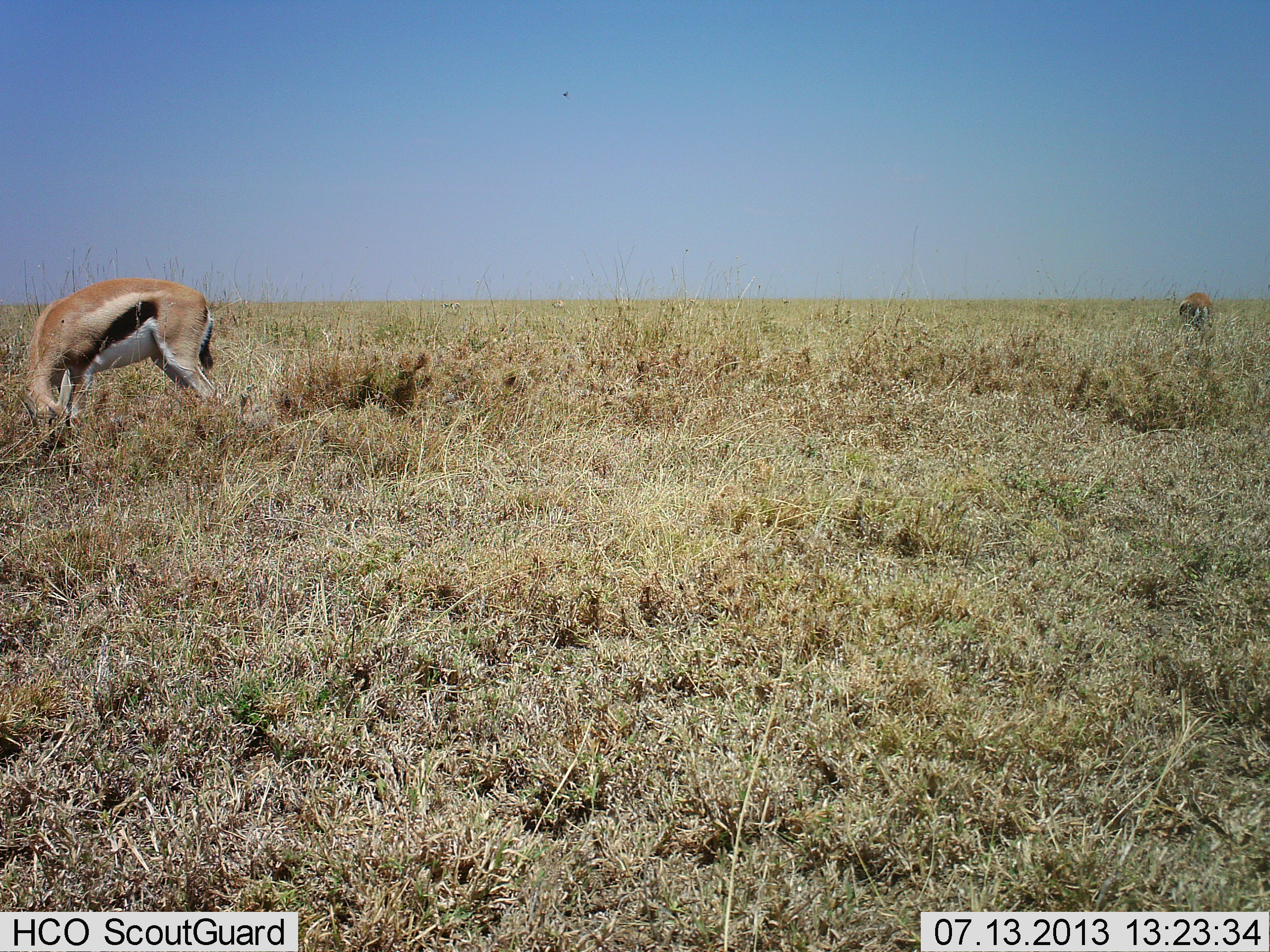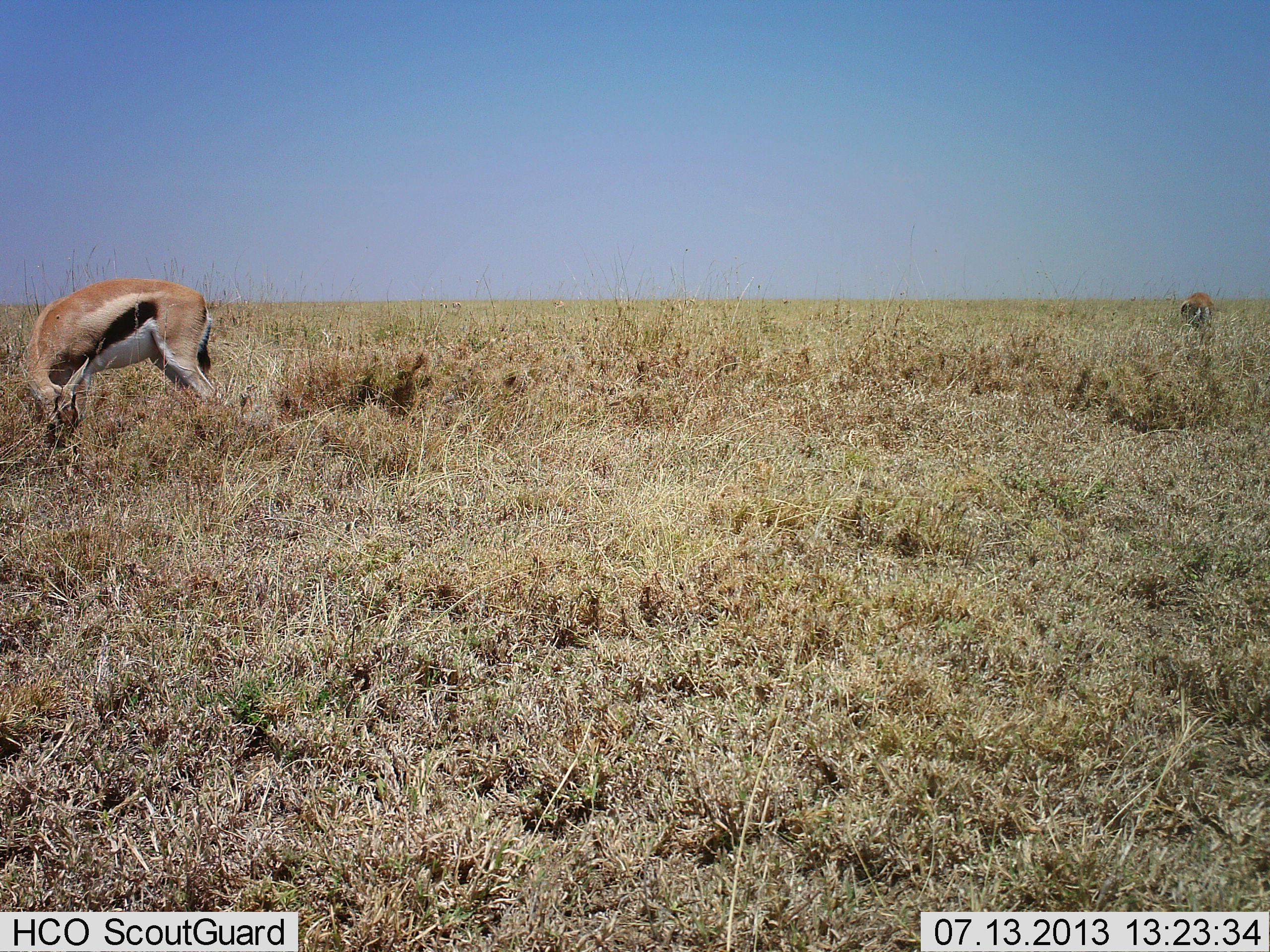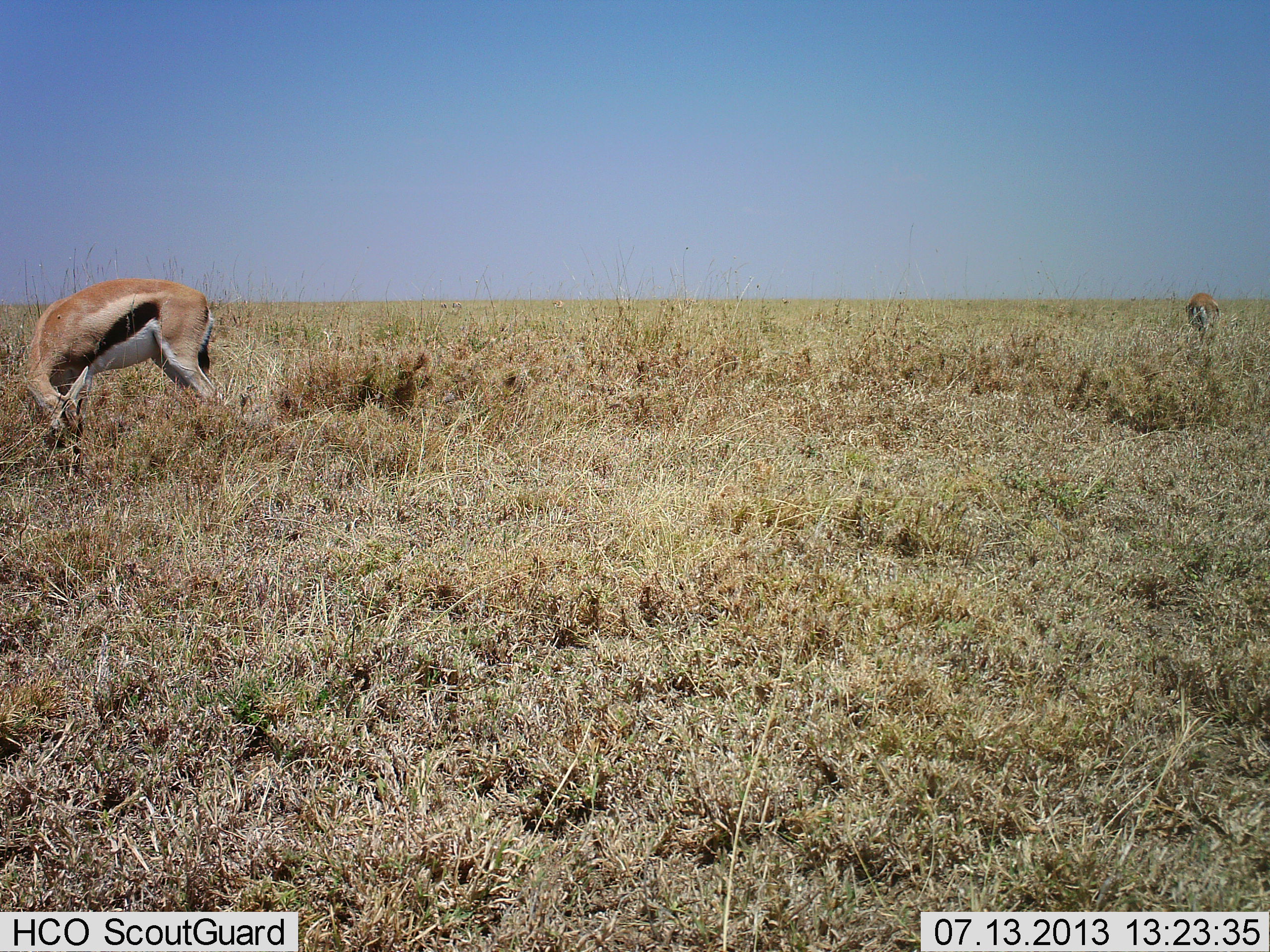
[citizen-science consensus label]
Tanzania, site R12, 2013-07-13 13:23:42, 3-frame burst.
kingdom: Animalia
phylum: Chordata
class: Mammalia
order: Artiodactyla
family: Bovidae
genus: Eudorcas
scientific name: Eudorcas thomsonii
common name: thomson's gazelle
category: gazellethomsons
Gazellethomsons (thomson's gazelle) (Eudorcas thomsonii), count 1. Behavior (volunteer vote fractions): standing 0%, resting 0%, moving 0%, interacting 0%. Young present (vote fraction): 0%. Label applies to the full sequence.